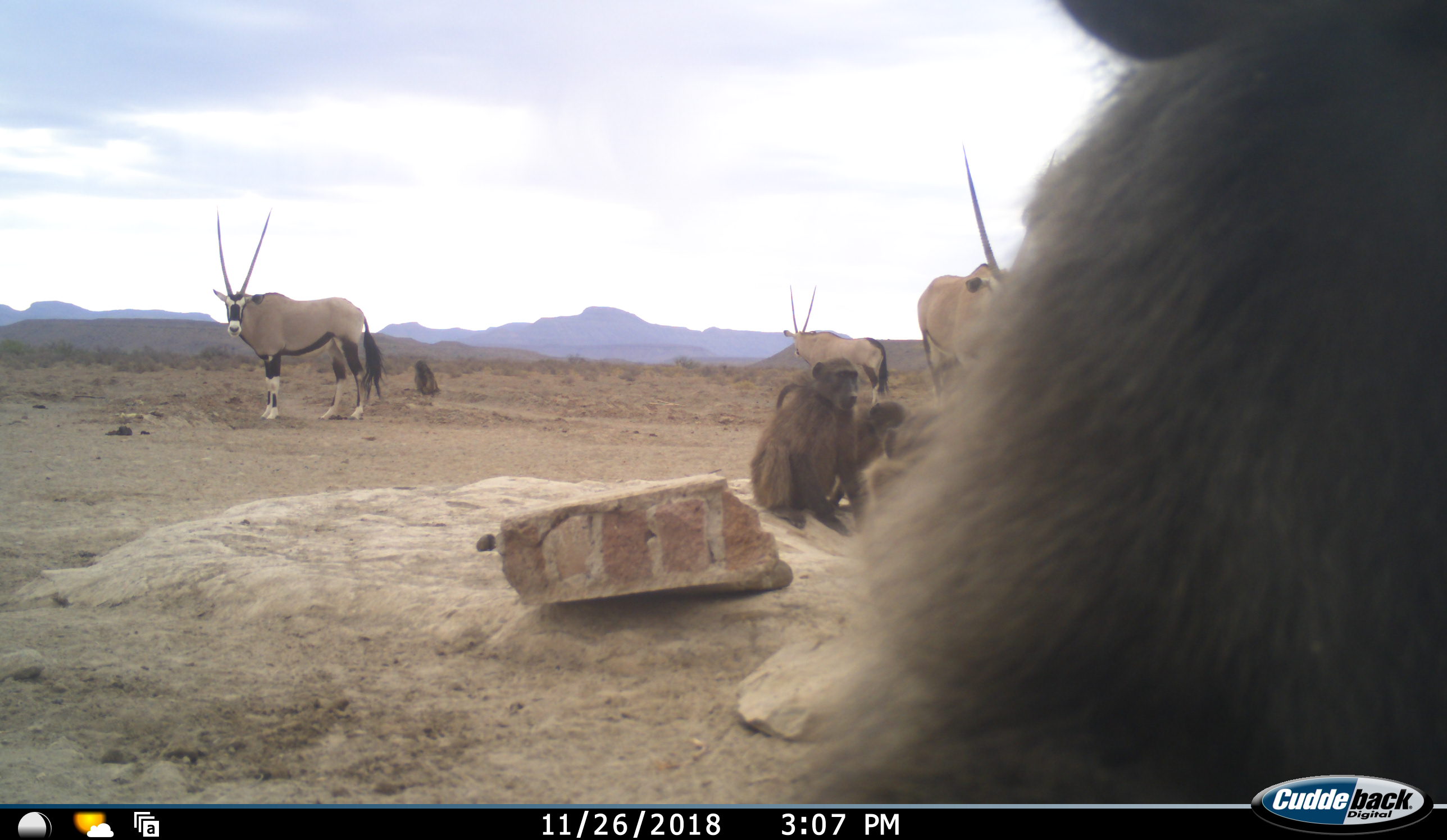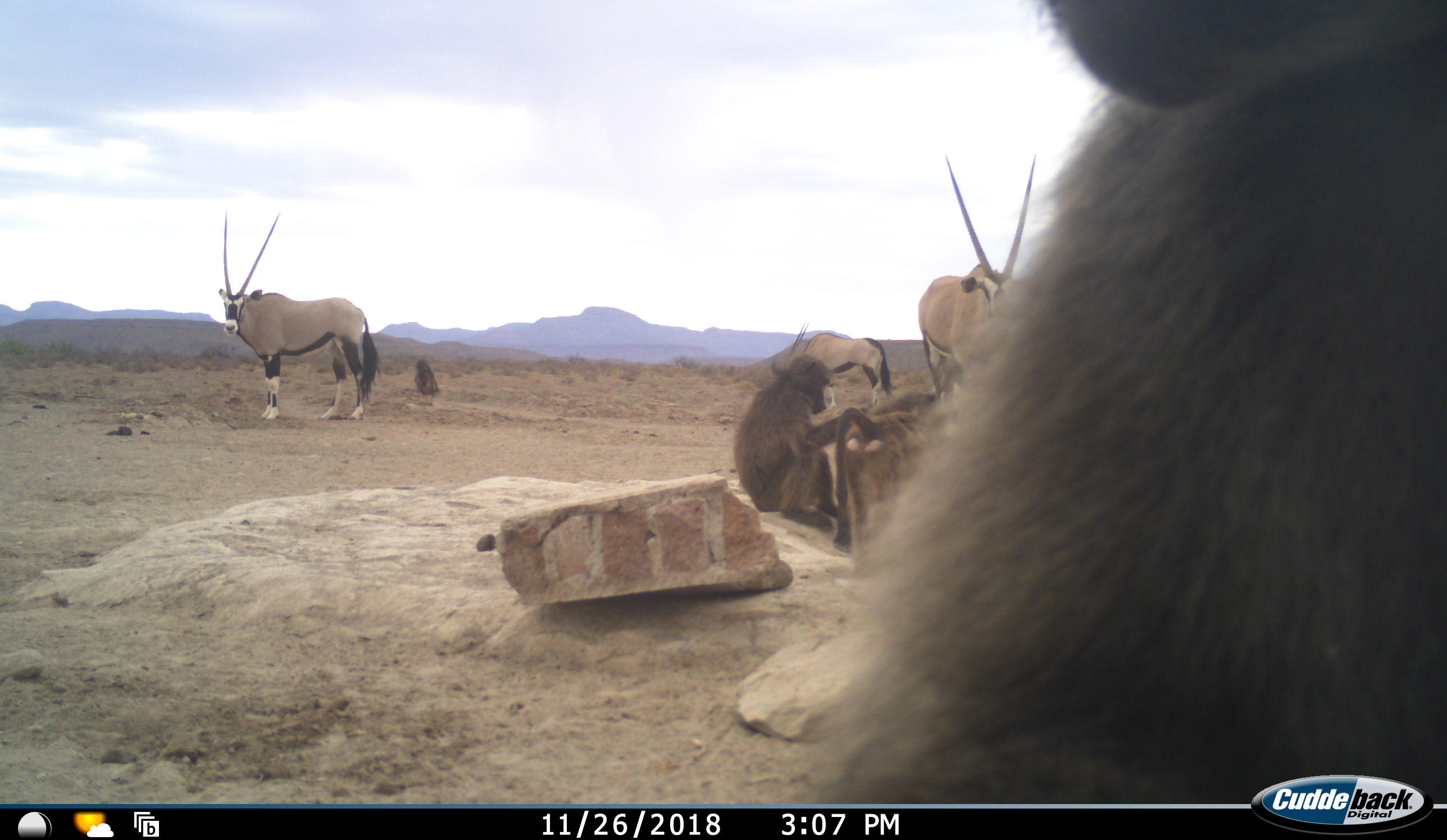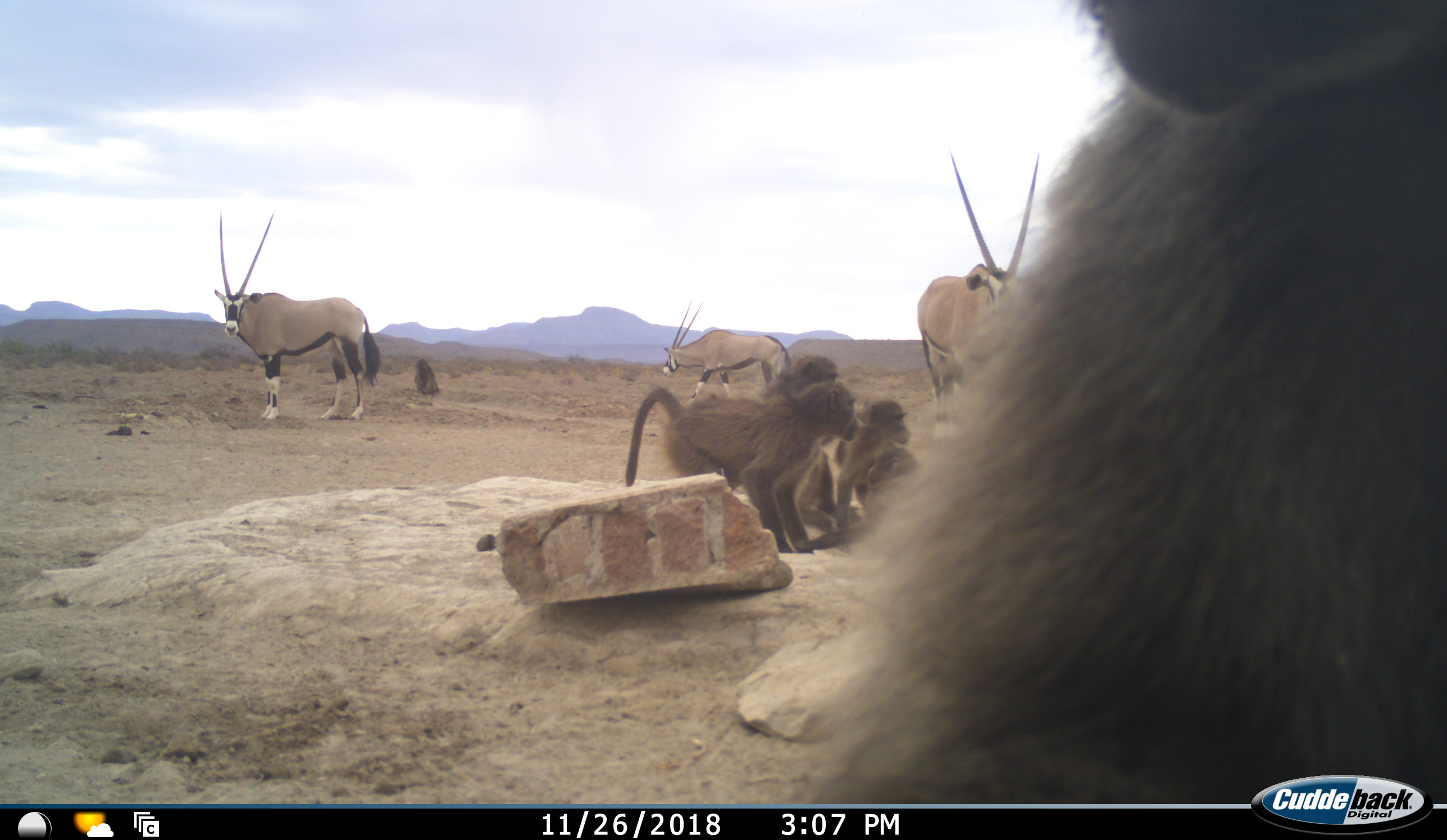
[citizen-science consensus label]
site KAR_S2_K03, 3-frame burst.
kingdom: Animalia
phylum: Chordata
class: Mammalia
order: Primates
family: Cercopithecidae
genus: Papio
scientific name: Papio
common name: baboon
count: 5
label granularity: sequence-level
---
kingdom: Animalia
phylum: Chordata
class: Mammalia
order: Artiodactyla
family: Bovidae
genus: Oryx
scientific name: Oryx gazella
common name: gemsbok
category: oryx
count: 3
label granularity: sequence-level